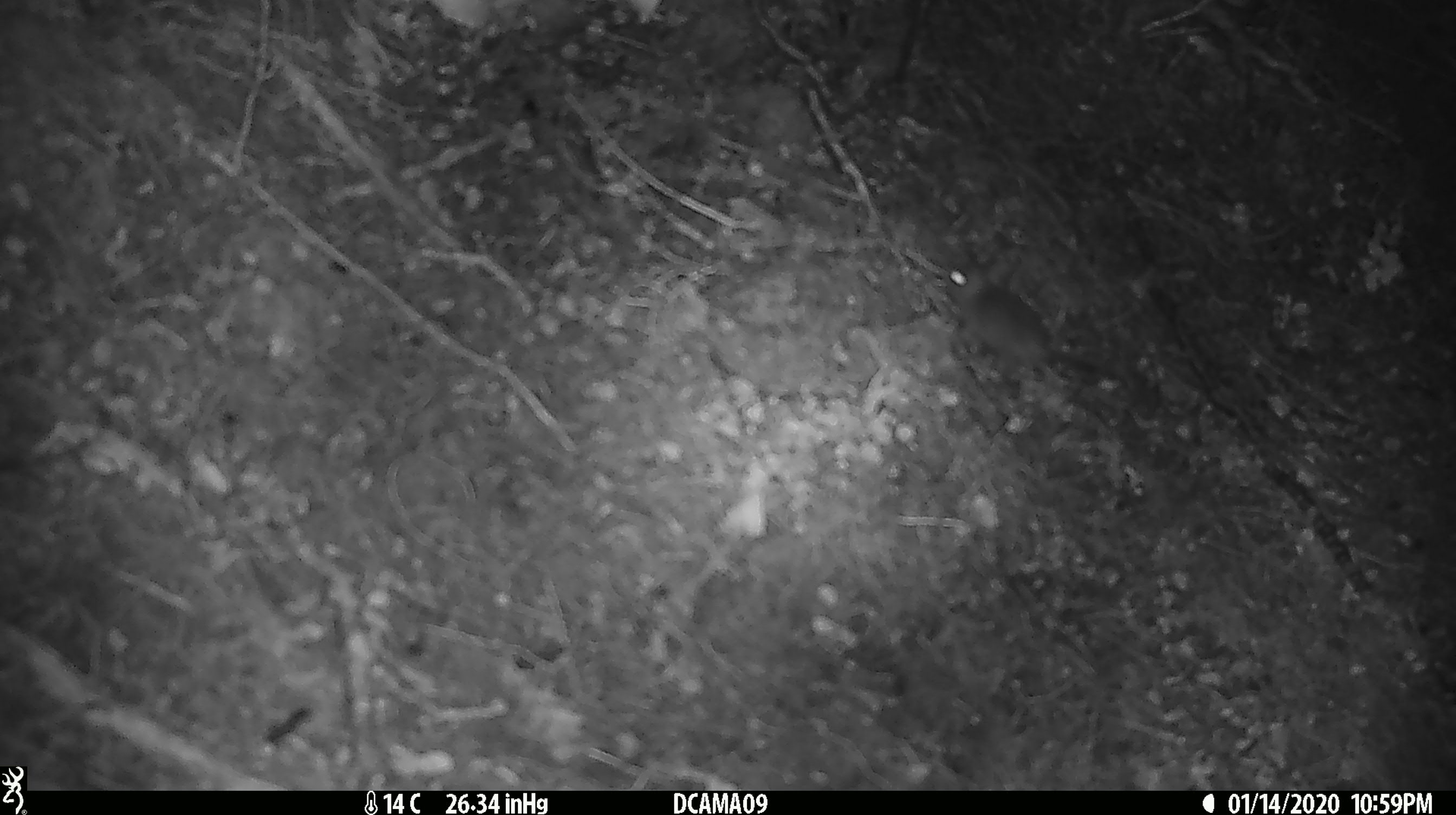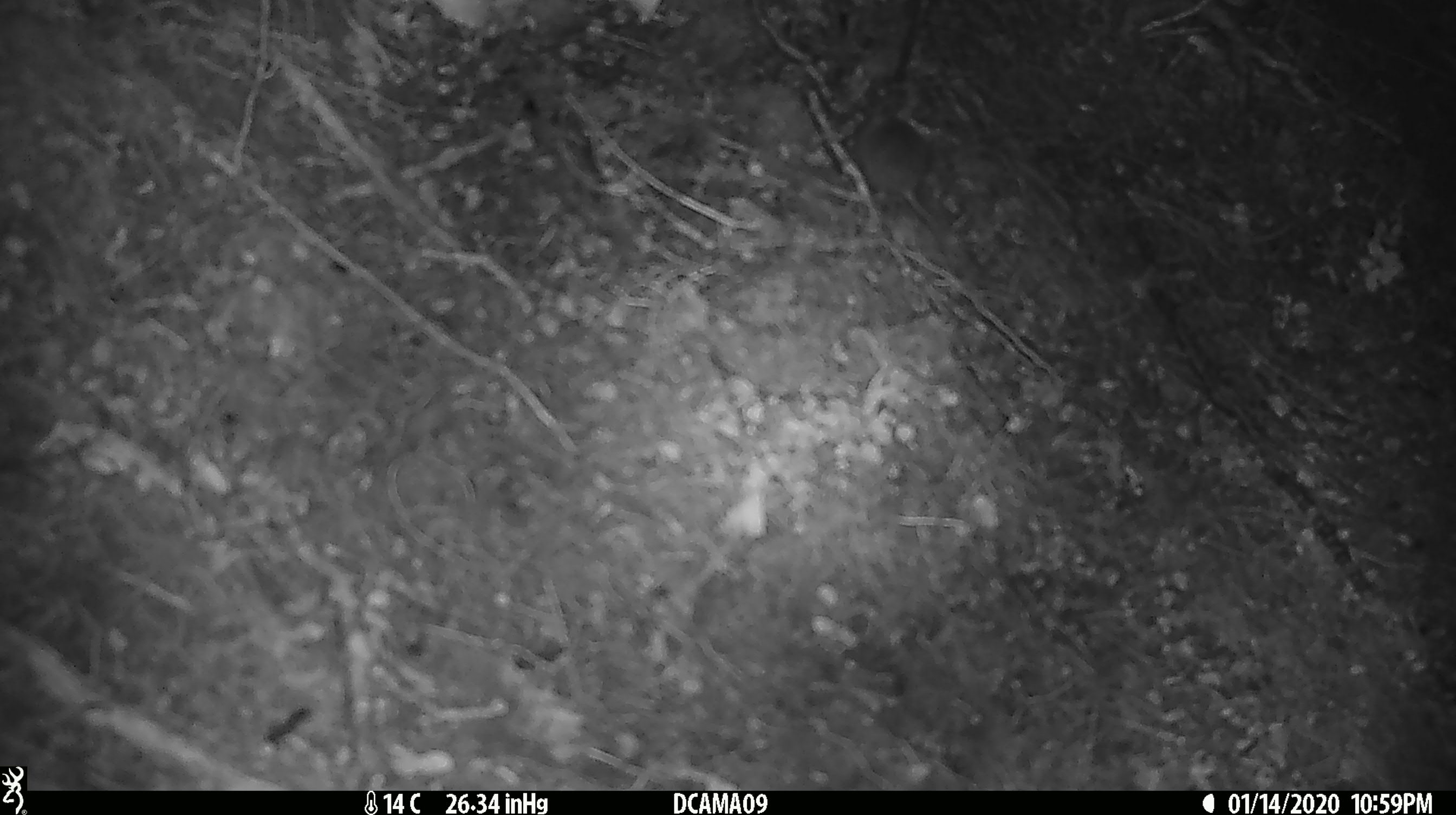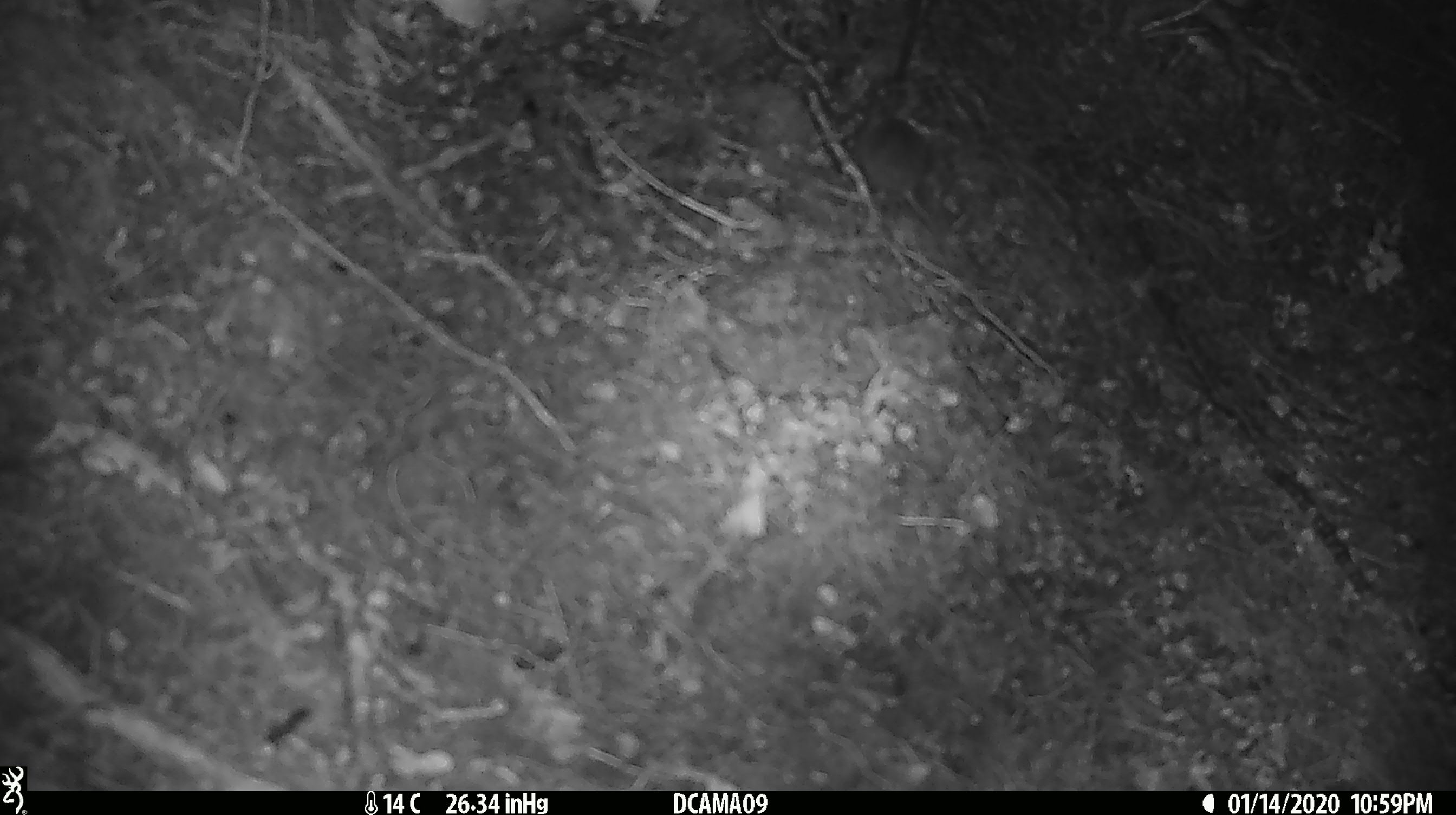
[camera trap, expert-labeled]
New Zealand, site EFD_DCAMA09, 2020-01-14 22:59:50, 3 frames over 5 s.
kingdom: Animalia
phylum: Chordata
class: Mammalia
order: Rodentia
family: Muridae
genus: Mus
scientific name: Mus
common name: mouse